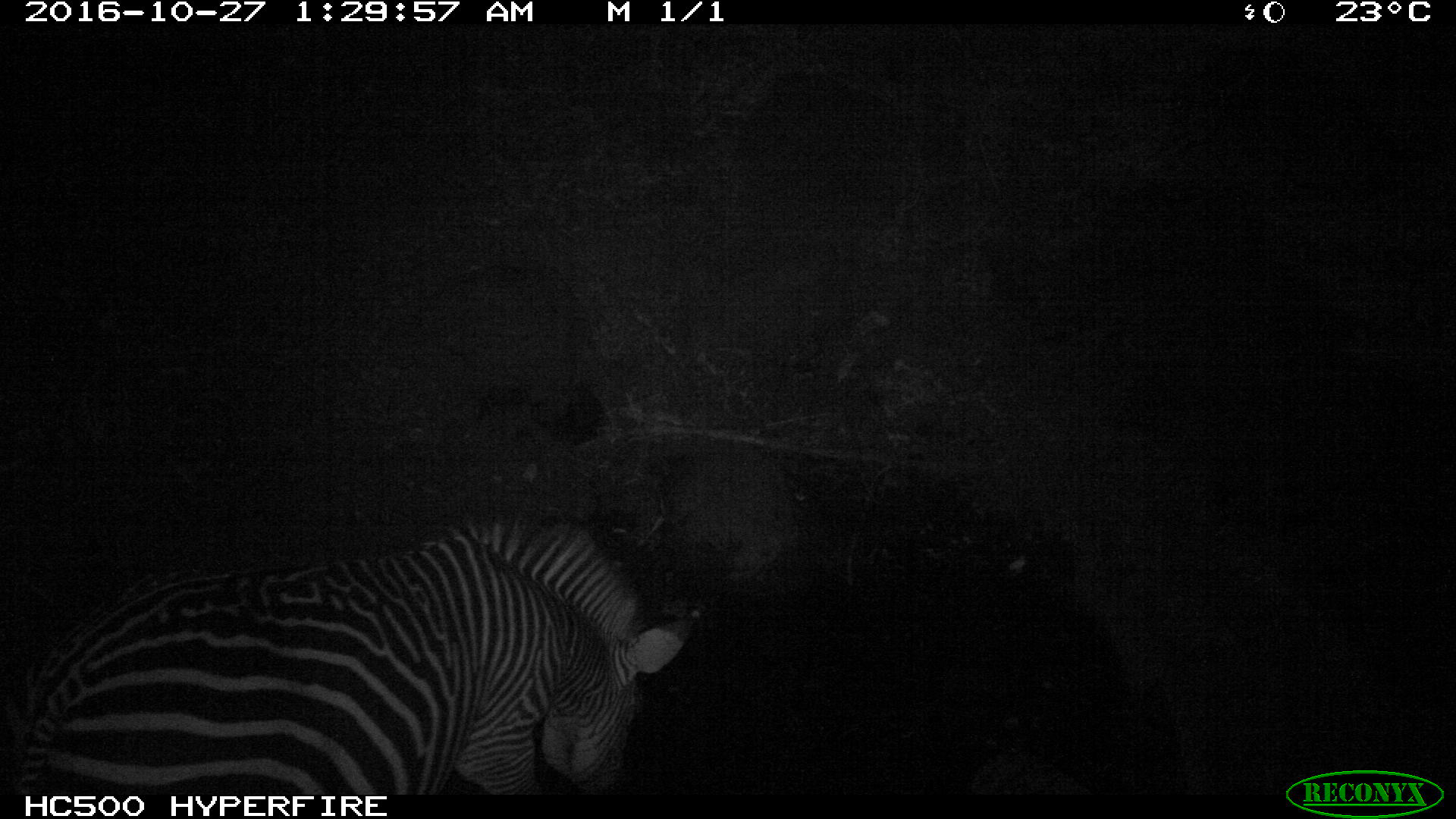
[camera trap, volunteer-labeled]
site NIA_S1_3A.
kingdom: Animalia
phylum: Chordata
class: Mammalia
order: Perissodactyla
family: Equidae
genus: Equus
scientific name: Equus quagga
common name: plains zebra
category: zebraplains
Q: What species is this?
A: Zebraplains (plains zebra) (Equus quagga).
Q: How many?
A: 1.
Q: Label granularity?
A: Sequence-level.